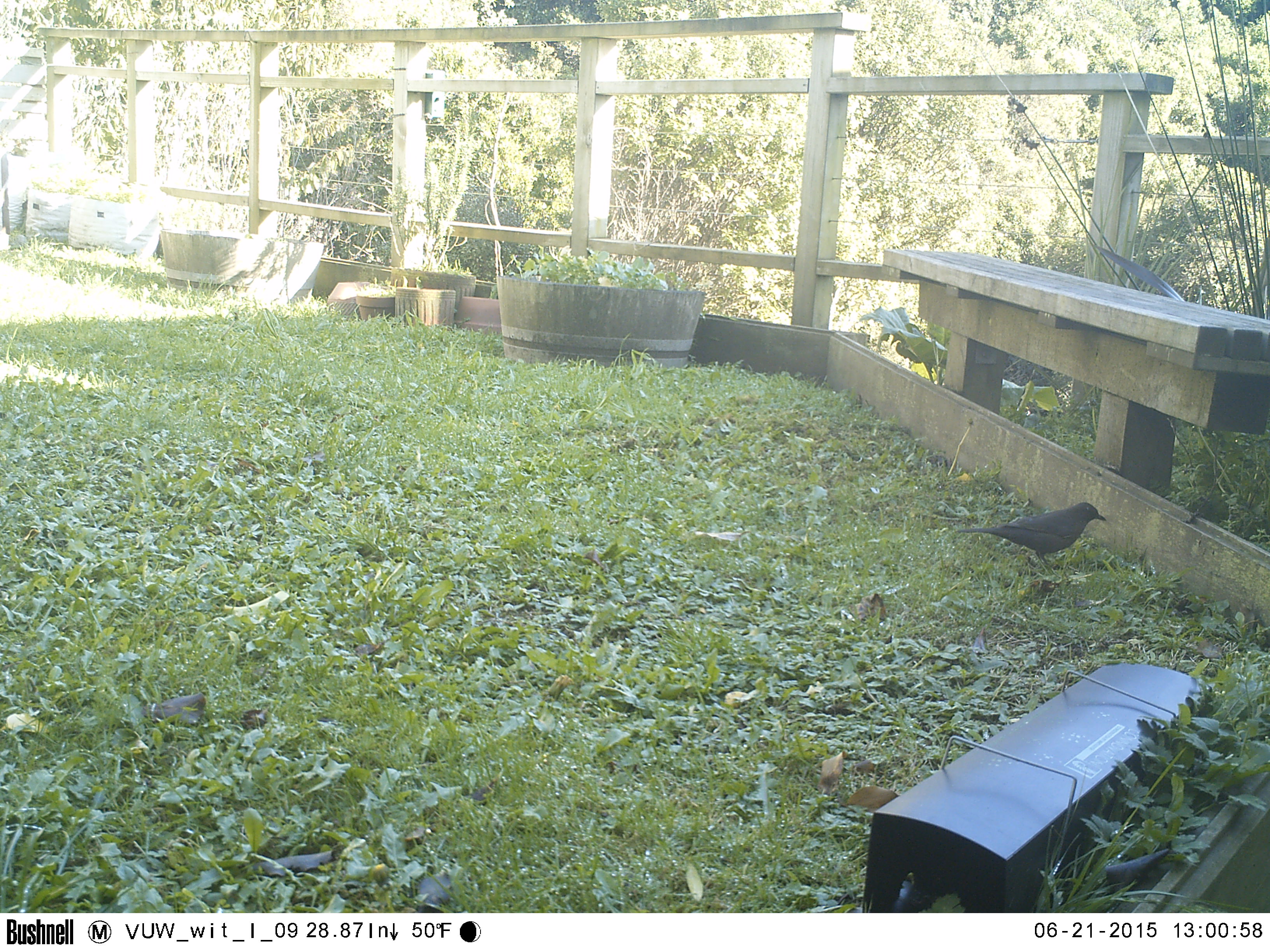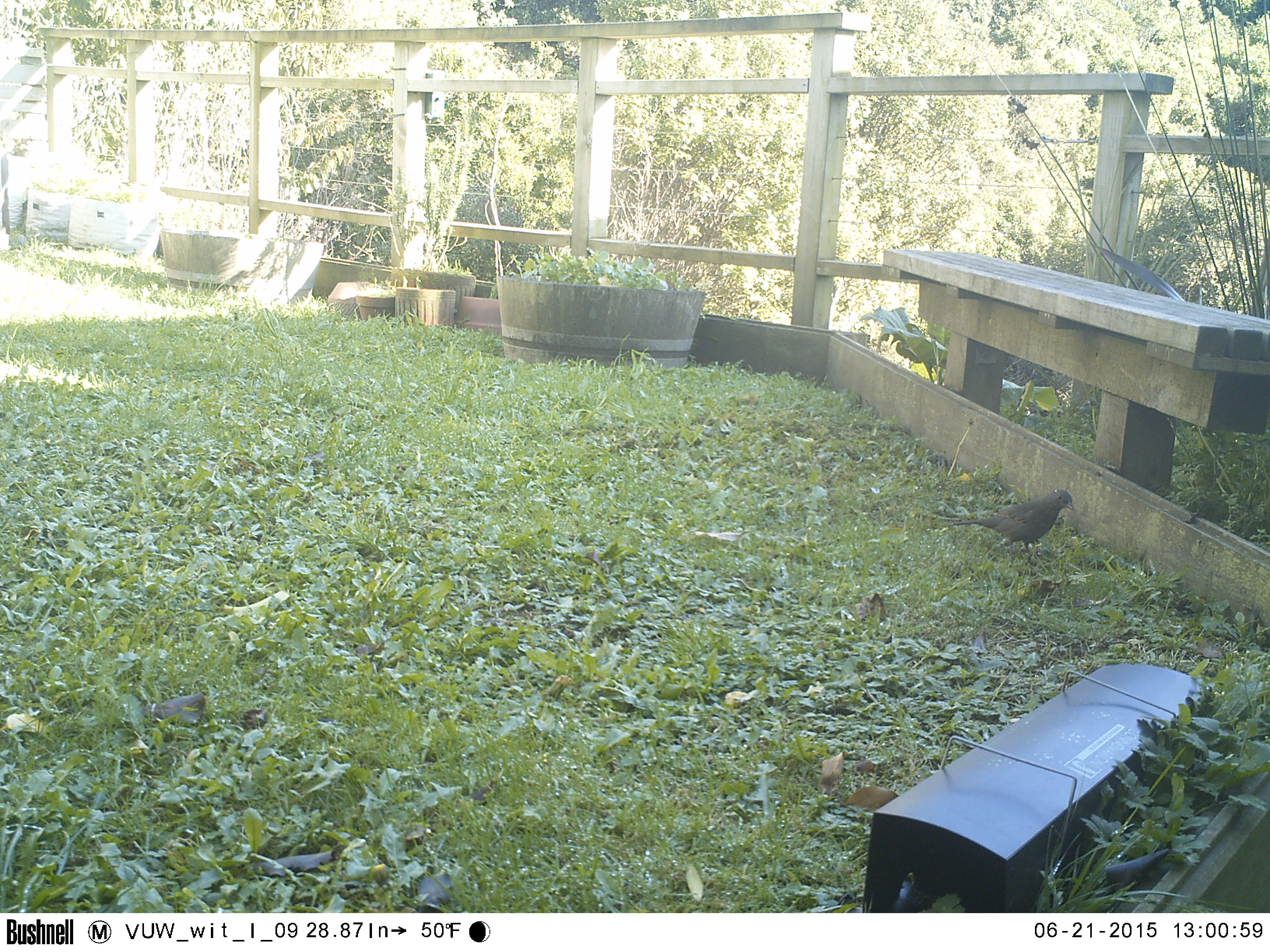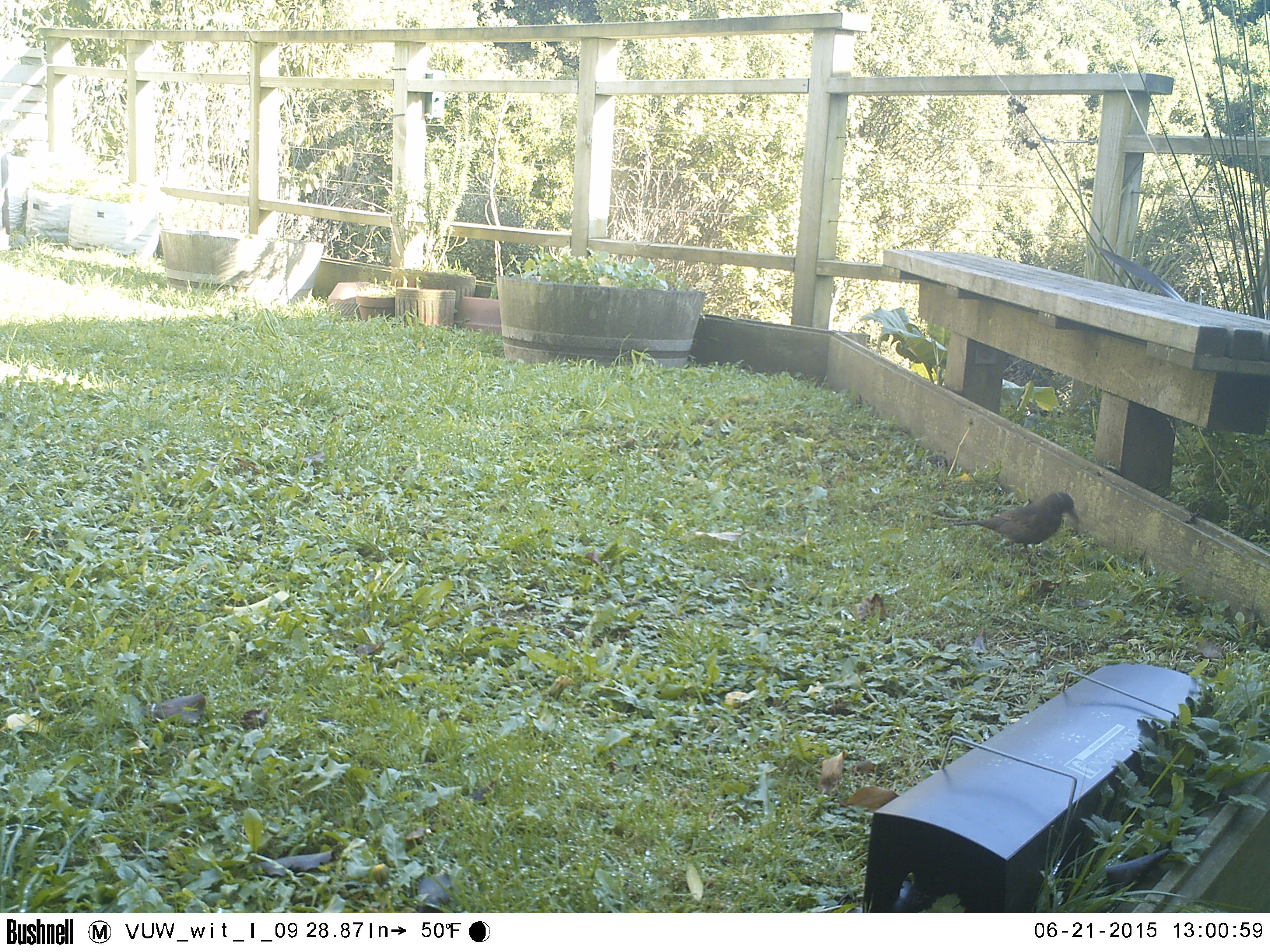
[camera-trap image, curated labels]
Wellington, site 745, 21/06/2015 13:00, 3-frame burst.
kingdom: Animalia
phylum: Chordata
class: Aves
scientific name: Aves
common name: bird